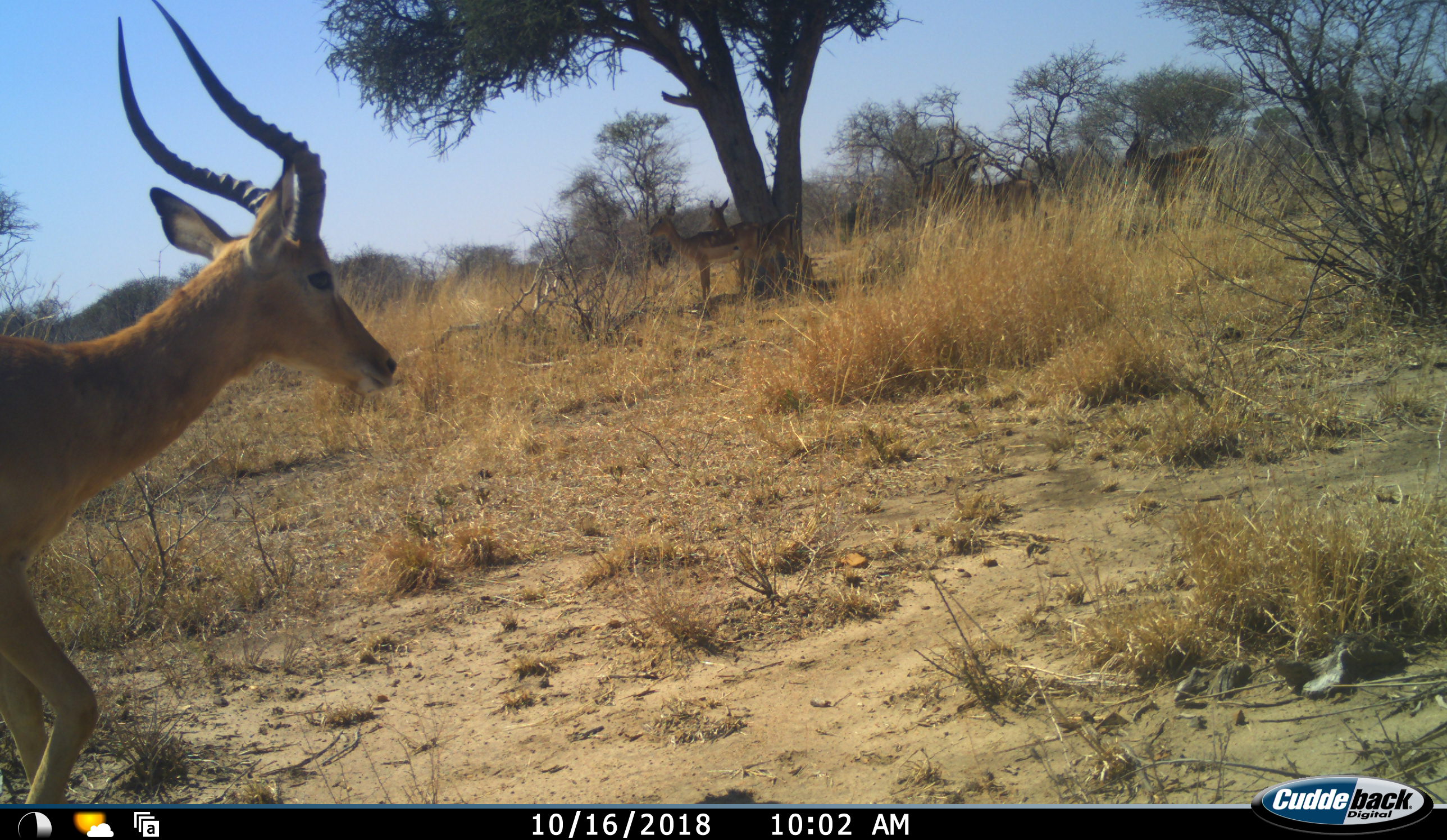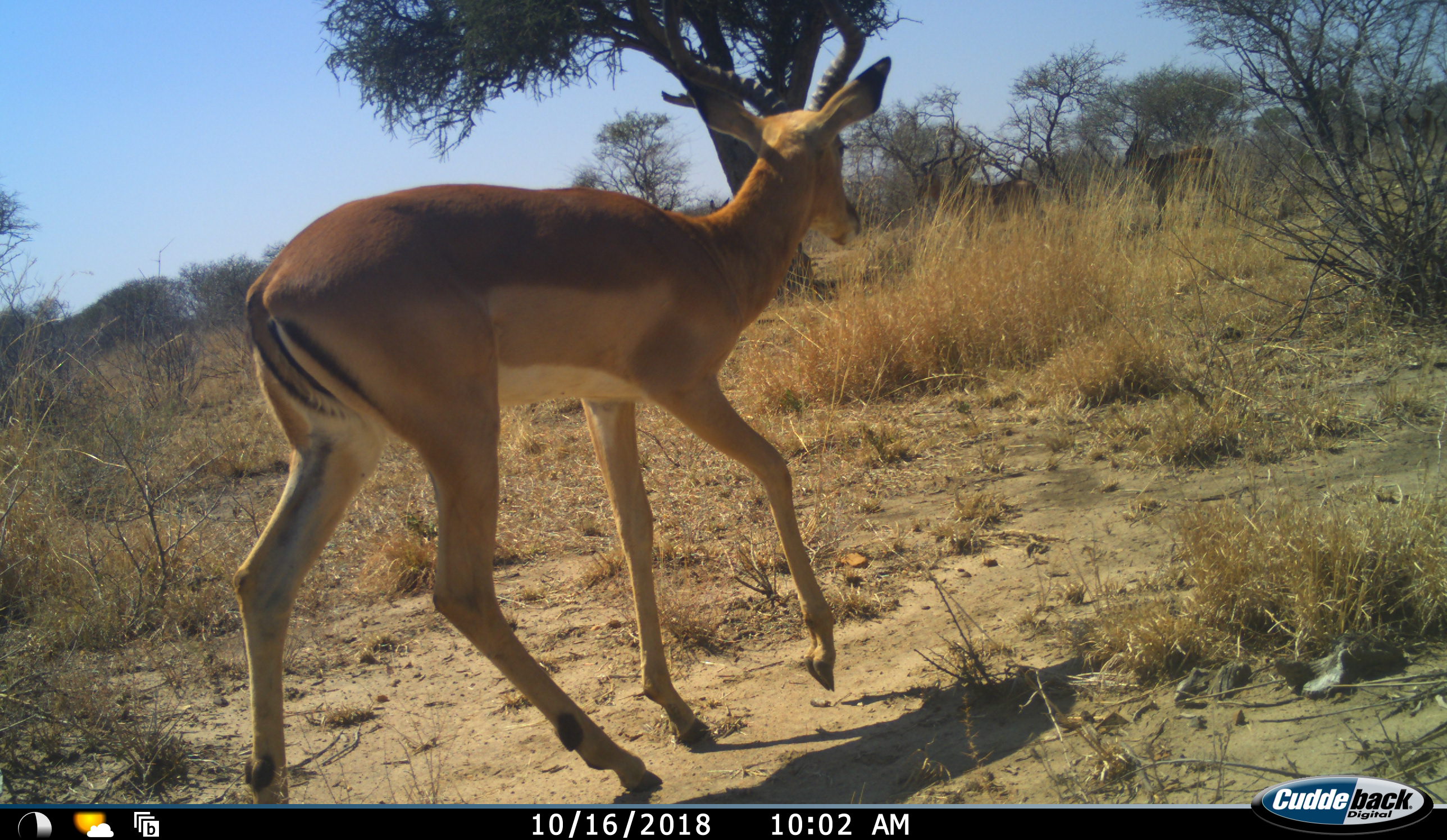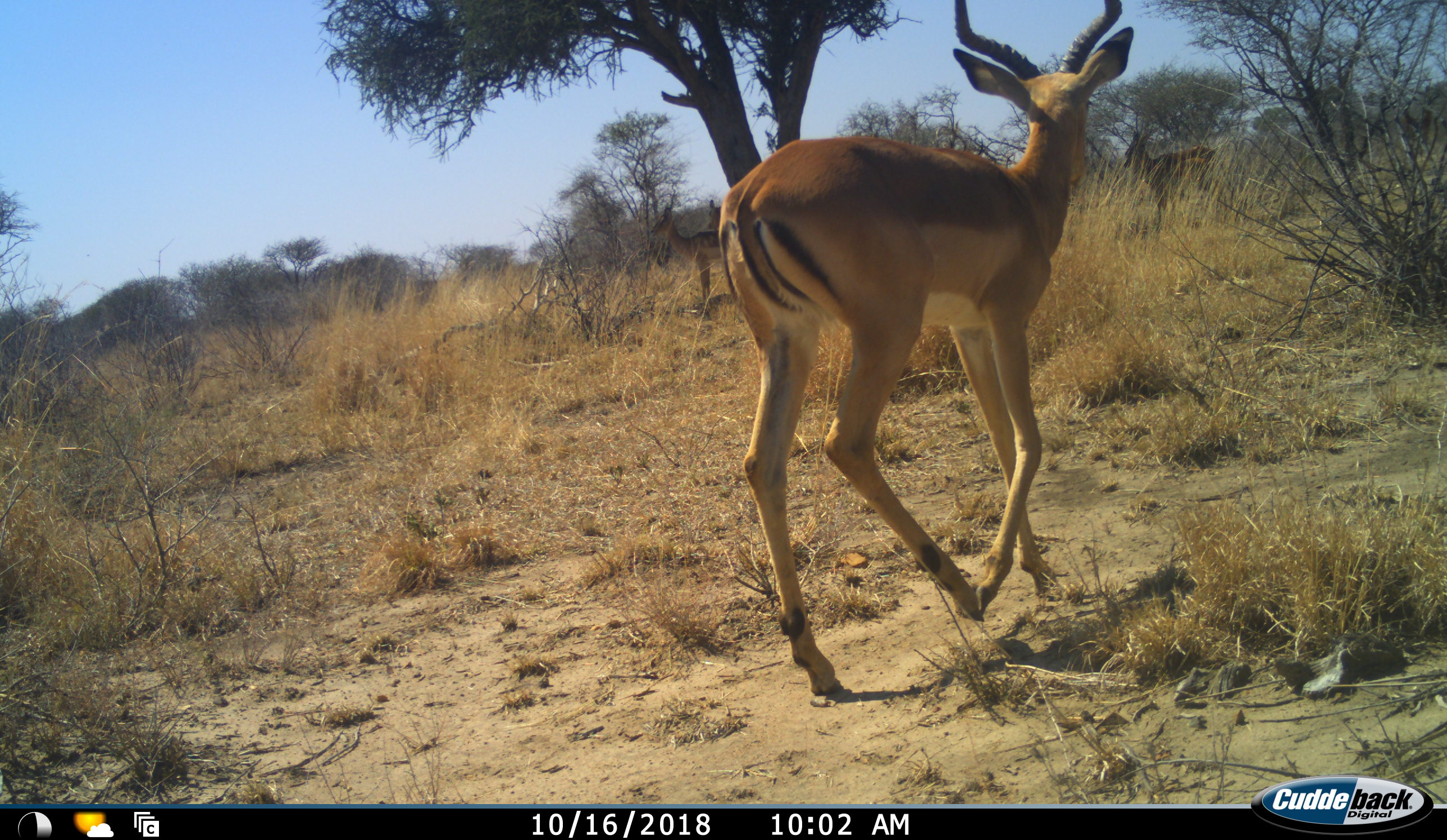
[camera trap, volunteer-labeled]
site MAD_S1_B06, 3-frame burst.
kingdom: Animalia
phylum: Chordata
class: Mammalia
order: Artiodactyla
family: Bovidae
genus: Aepyceros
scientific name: Aepyceros melampus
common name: impala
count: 6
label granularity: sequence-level